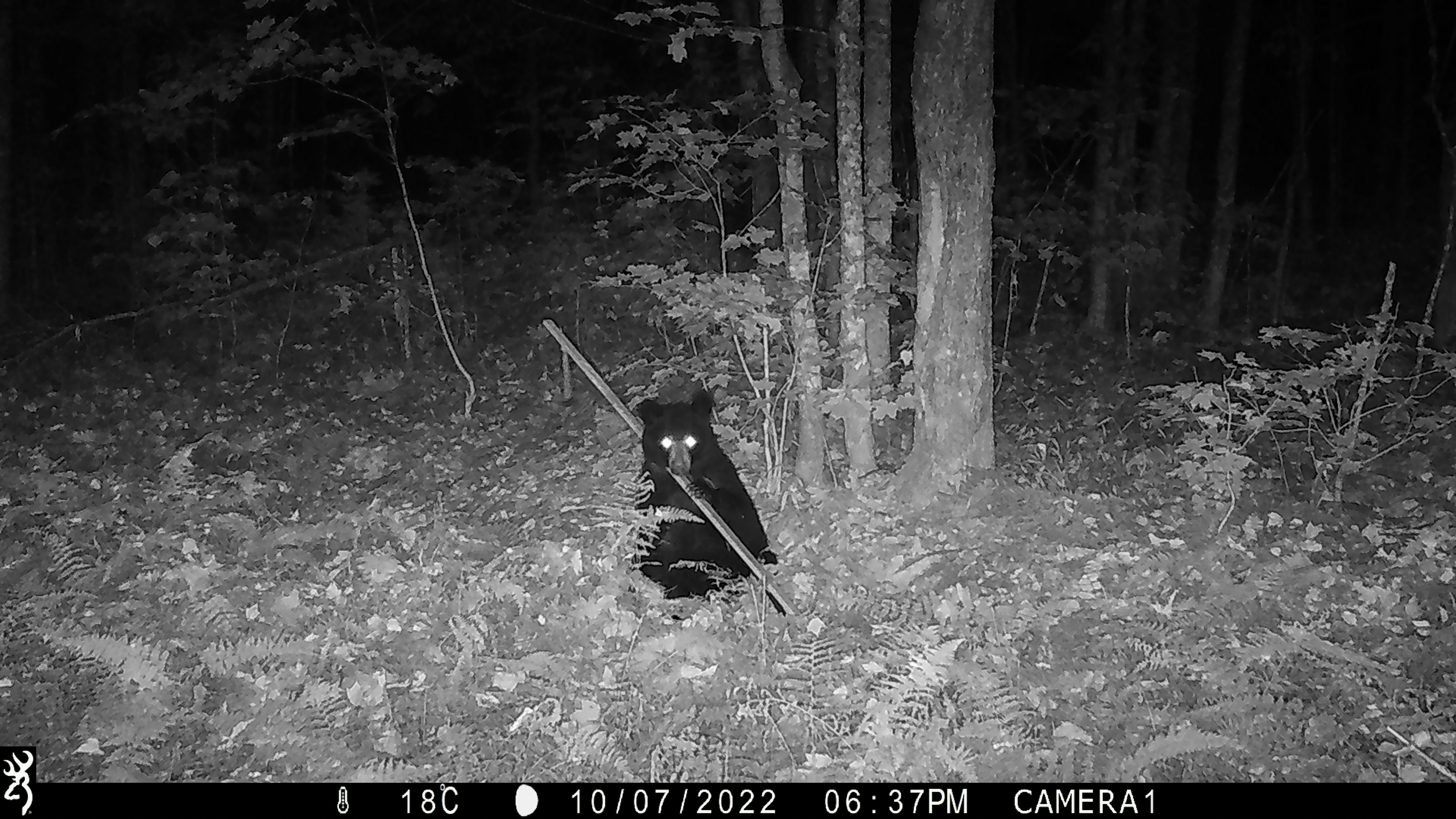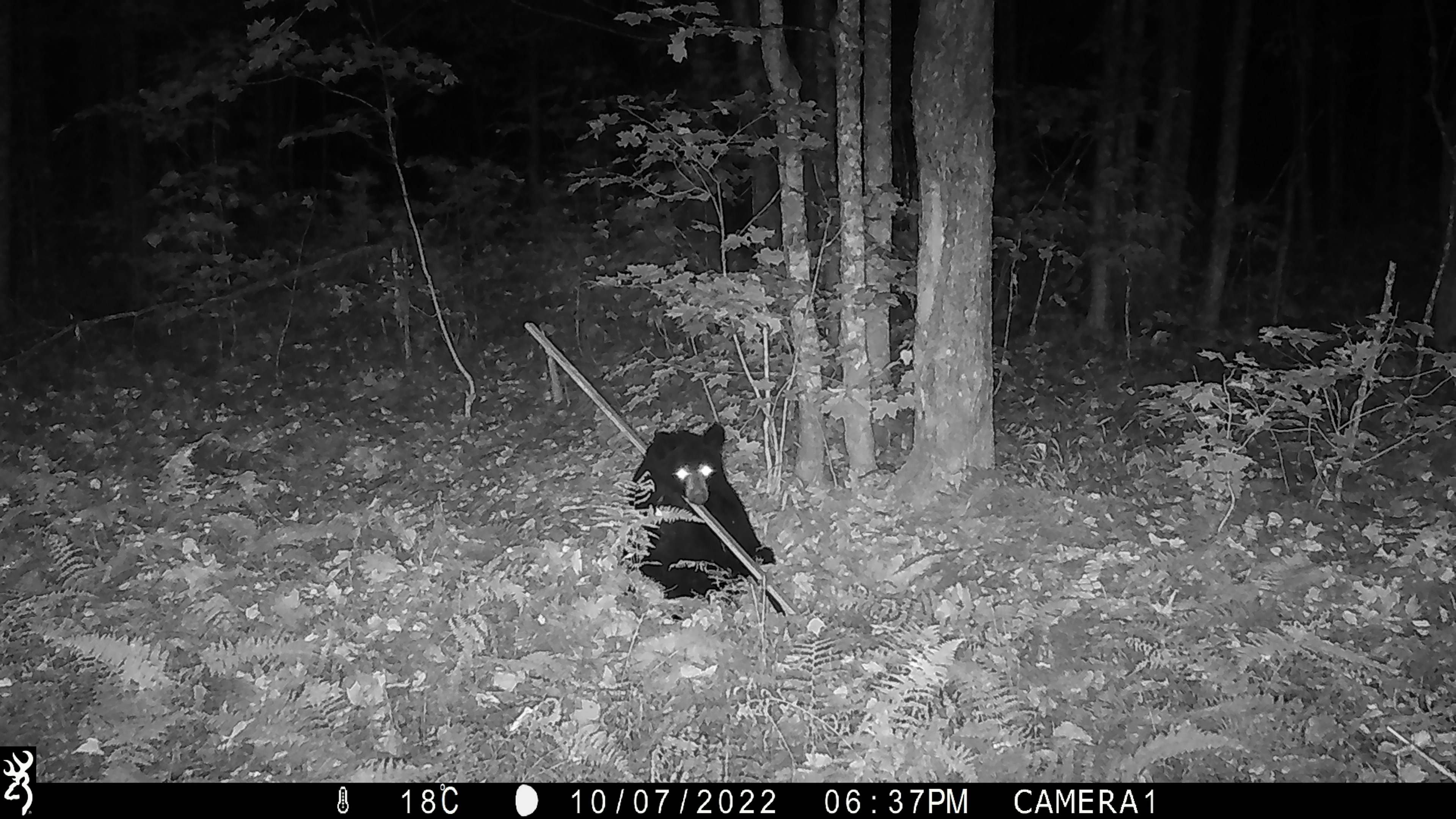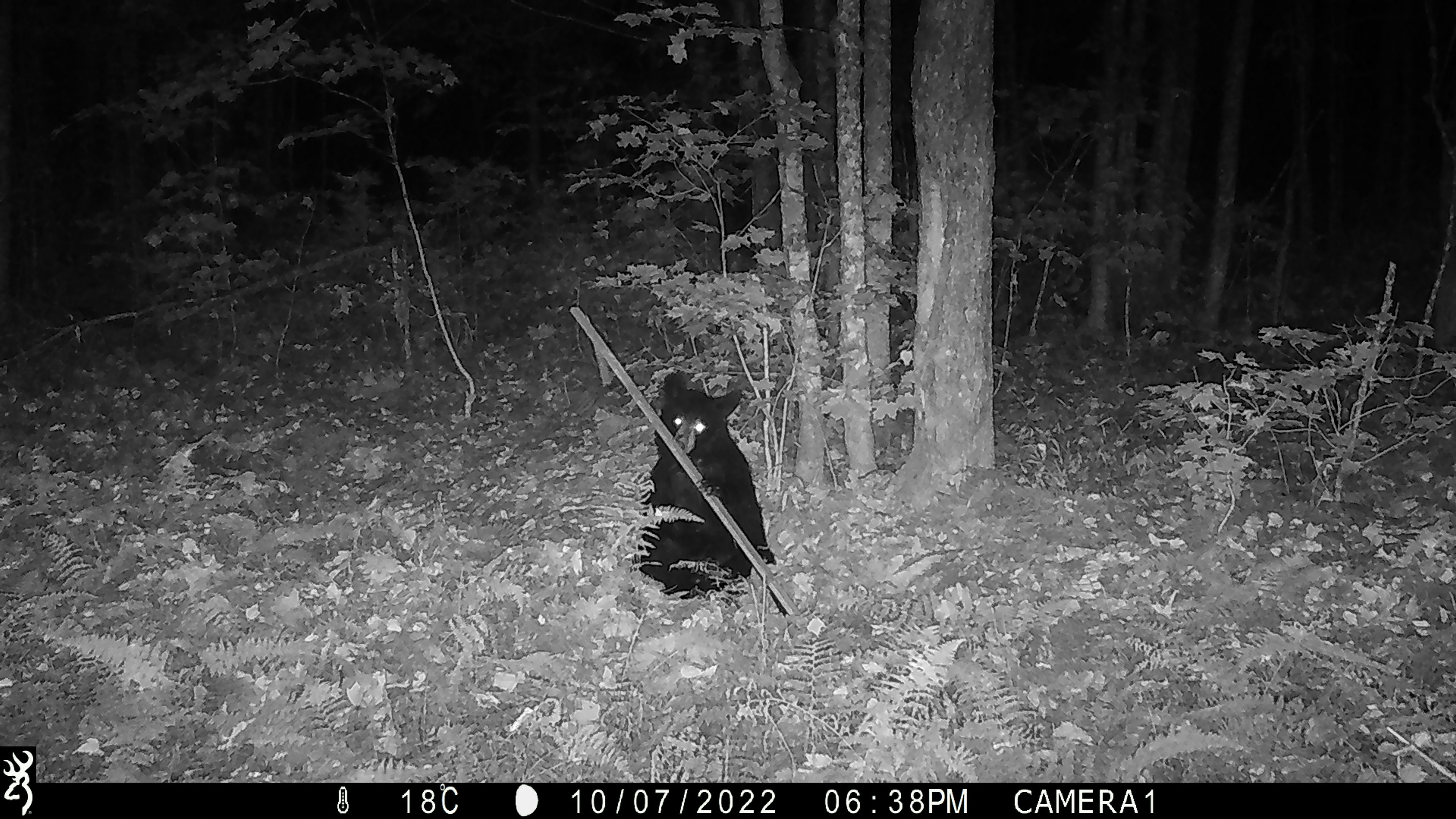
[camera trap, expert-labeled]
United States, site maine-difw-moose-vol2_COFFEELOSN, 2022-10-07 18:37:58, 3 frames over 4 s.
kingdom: Animalia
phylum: Chordata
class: Mammalia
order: Carnivora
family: Ursidae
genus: Ursus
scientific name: Ursus americanus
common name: black bear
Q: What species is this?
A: Black bear (Ursus americanus).